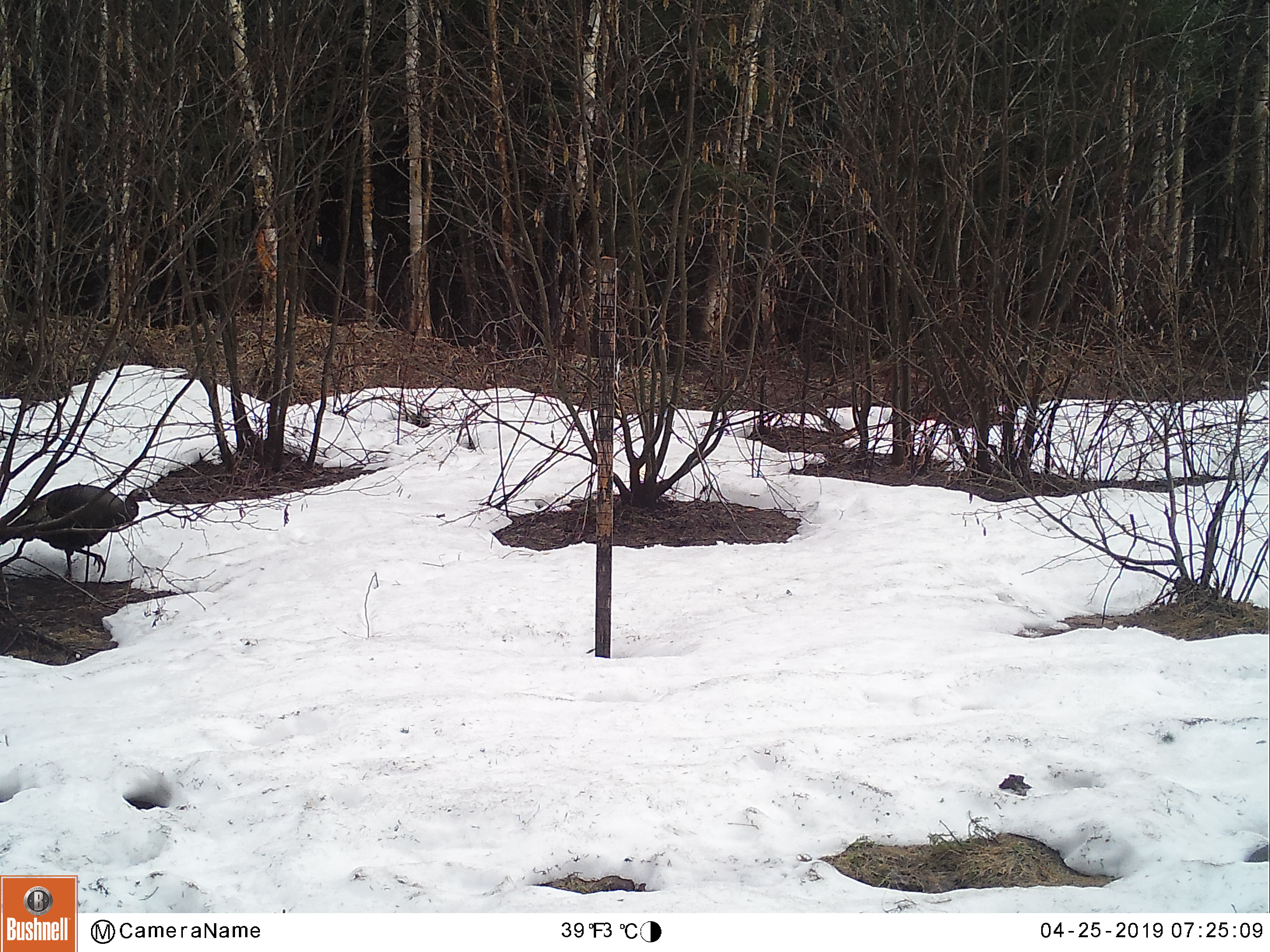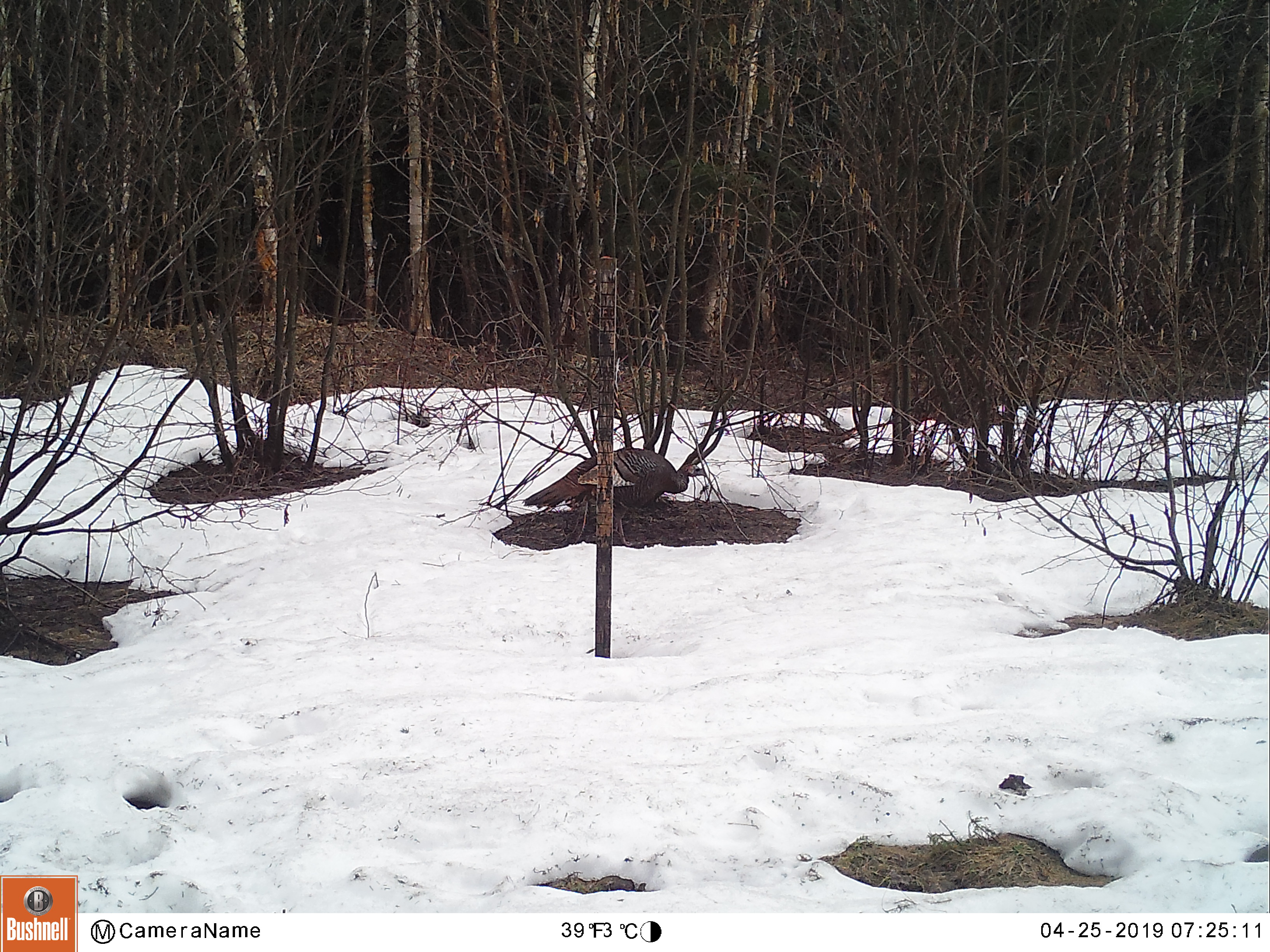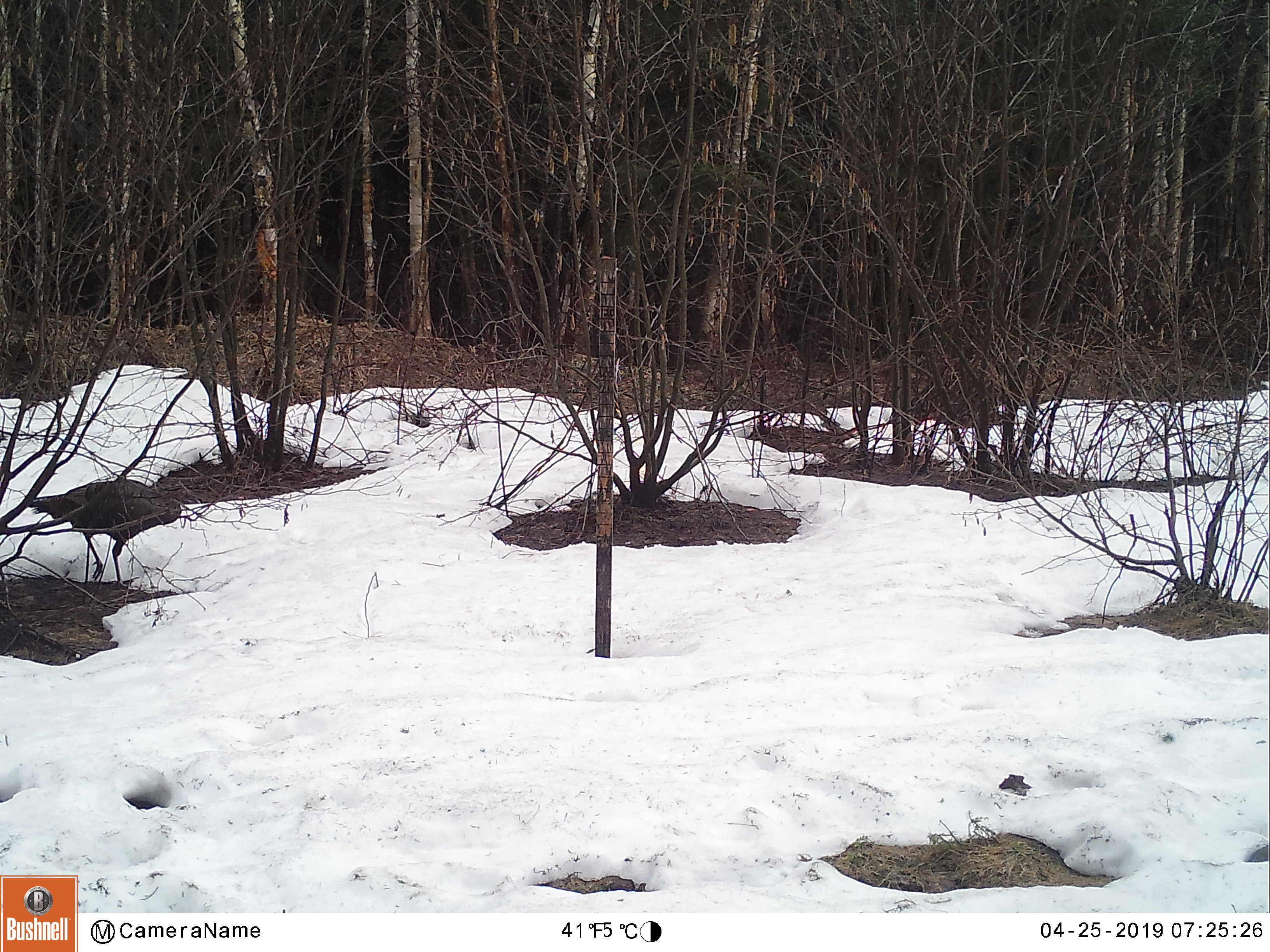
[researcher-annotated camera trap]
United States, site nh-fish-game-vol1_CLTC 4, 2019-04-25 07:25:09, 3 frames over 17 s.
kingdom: Animalia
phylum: Chordata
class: Aves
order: Galliformes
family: Phasianidae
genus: Meleagris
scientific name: Meleagris gallopavo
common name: wild turkey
Wild turkey (Meleagris gallopavo).